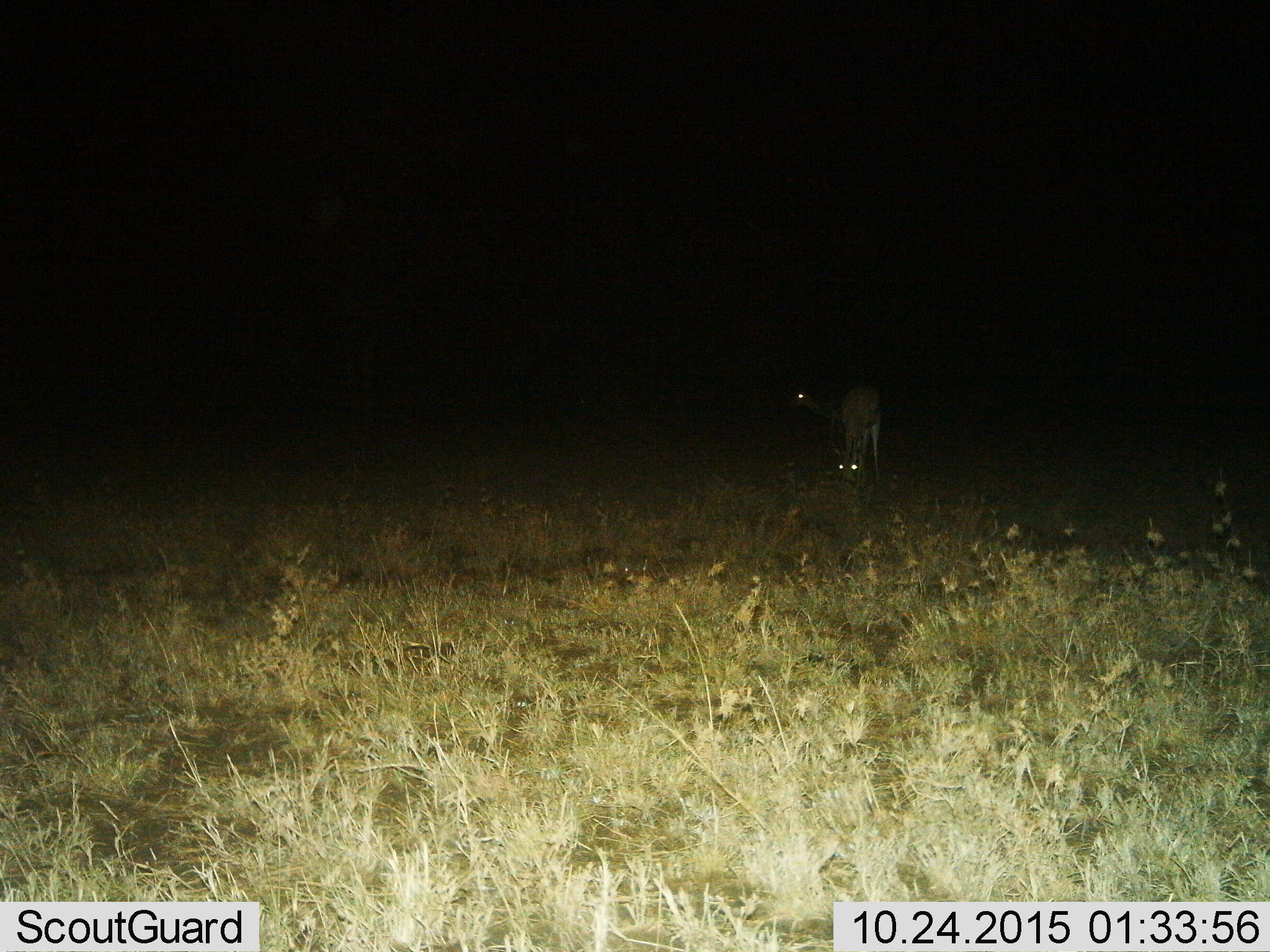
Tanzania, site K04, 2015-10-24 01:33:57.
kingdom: Animalia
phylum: Chordata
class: Mammalia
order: Artiodactyla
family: Bovidae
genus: Eudorcas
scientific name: Eudorcas thomsonii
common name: thomson's gazelle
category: gazellethomsons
Gazellethomsons (thomson's gazelle) (Eudorcas thomsonii), count 2. Behavior (volunteer vote fractions): standing 83%, resting 0%, moving 17%, interacting 0%. Young present (vote fraction): 0%. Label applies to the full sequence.